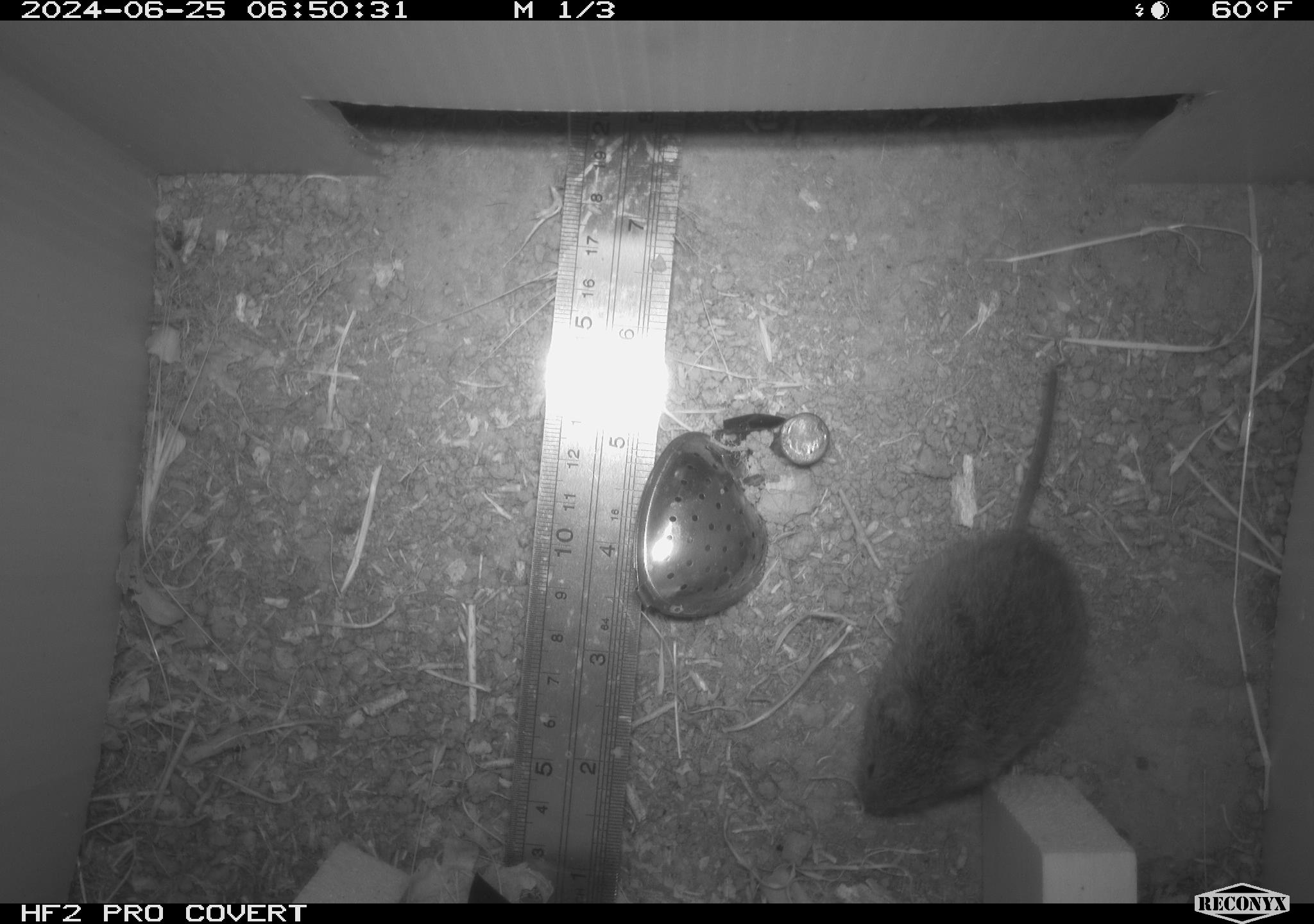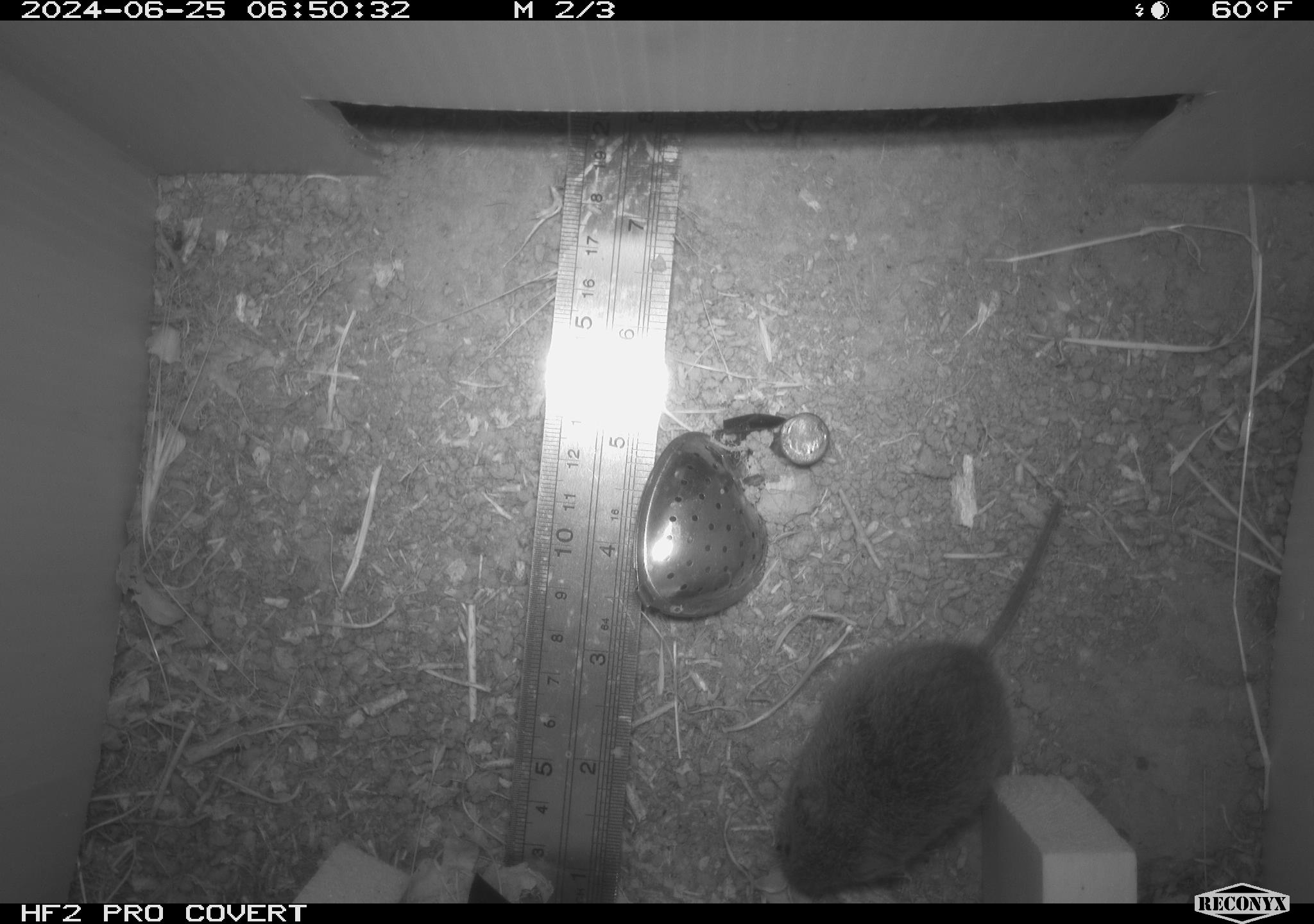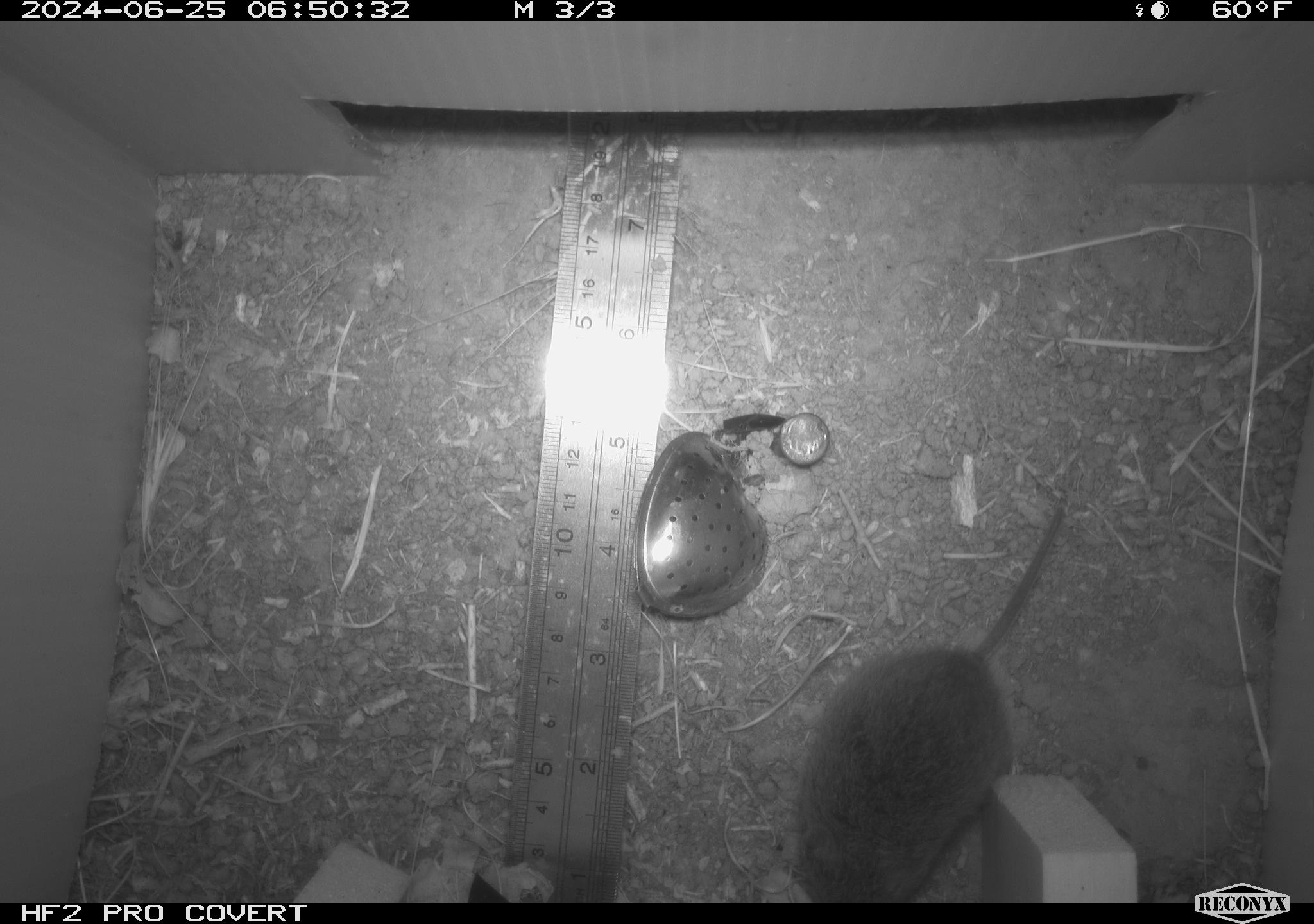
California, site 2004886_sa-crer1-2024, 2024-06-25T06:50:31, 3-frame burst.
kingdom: Animalia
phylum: Chordata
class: Mammalia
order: Rodentia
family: Cricetidae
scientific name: Arvicolinae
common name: voles, lemmings, and muskrats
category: arvicolinae subfamily